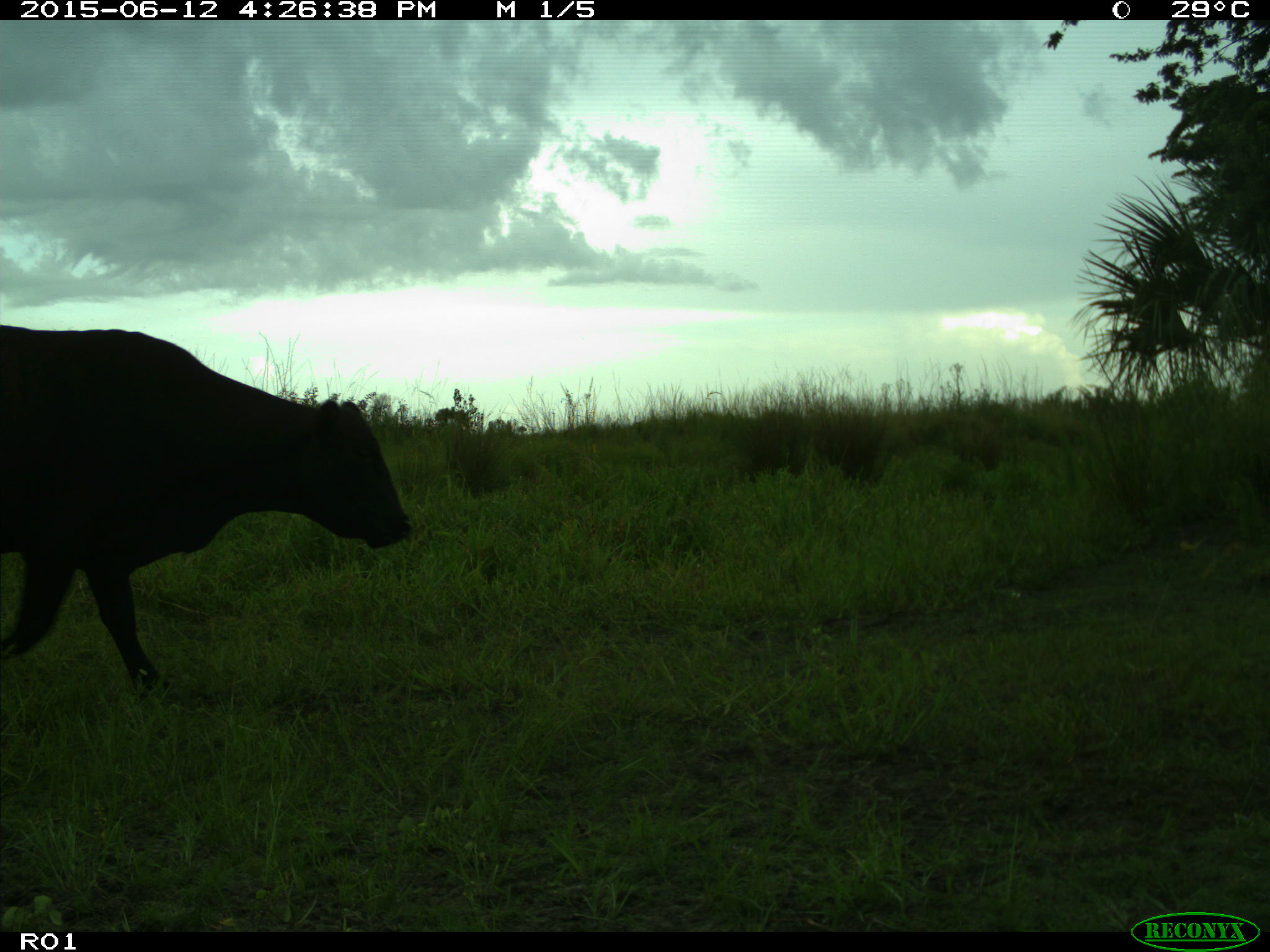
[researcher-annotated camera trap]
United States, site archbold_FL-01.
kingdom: Animalia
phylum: Chordata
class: Mammalia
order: Artiodactyla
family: Bovidae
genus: Bos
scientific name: Bos taurus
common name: domestic cow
Bos taurus (domestic cow).